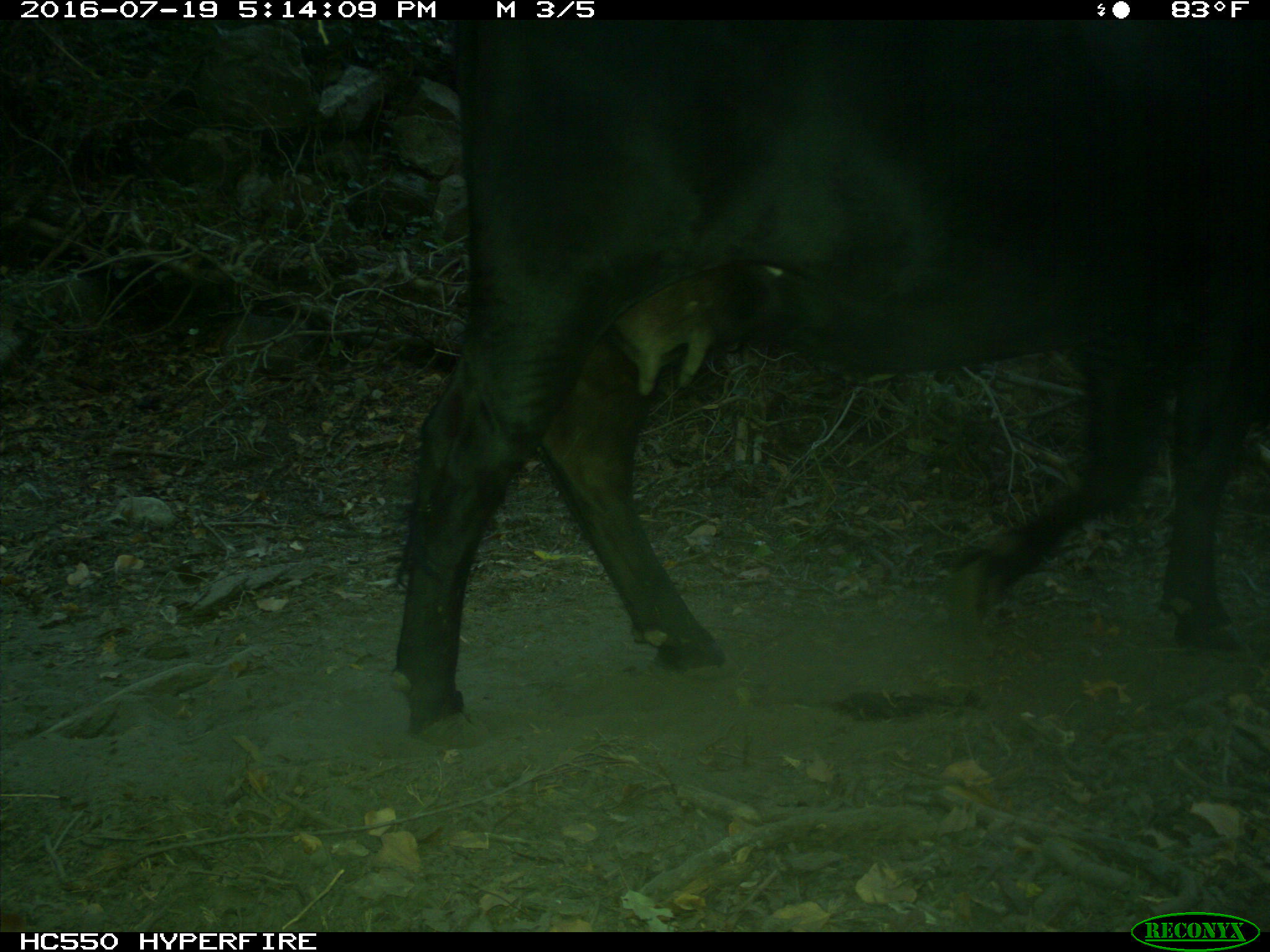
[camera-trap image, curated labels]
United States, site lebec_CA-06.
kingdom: Animalia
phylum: Chordata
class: Mammalia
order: Artiodactyla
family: Bovidae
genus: Bos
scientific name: Bos taurus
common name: domestic cow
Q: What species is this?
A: Bos taurus (domestic cow).